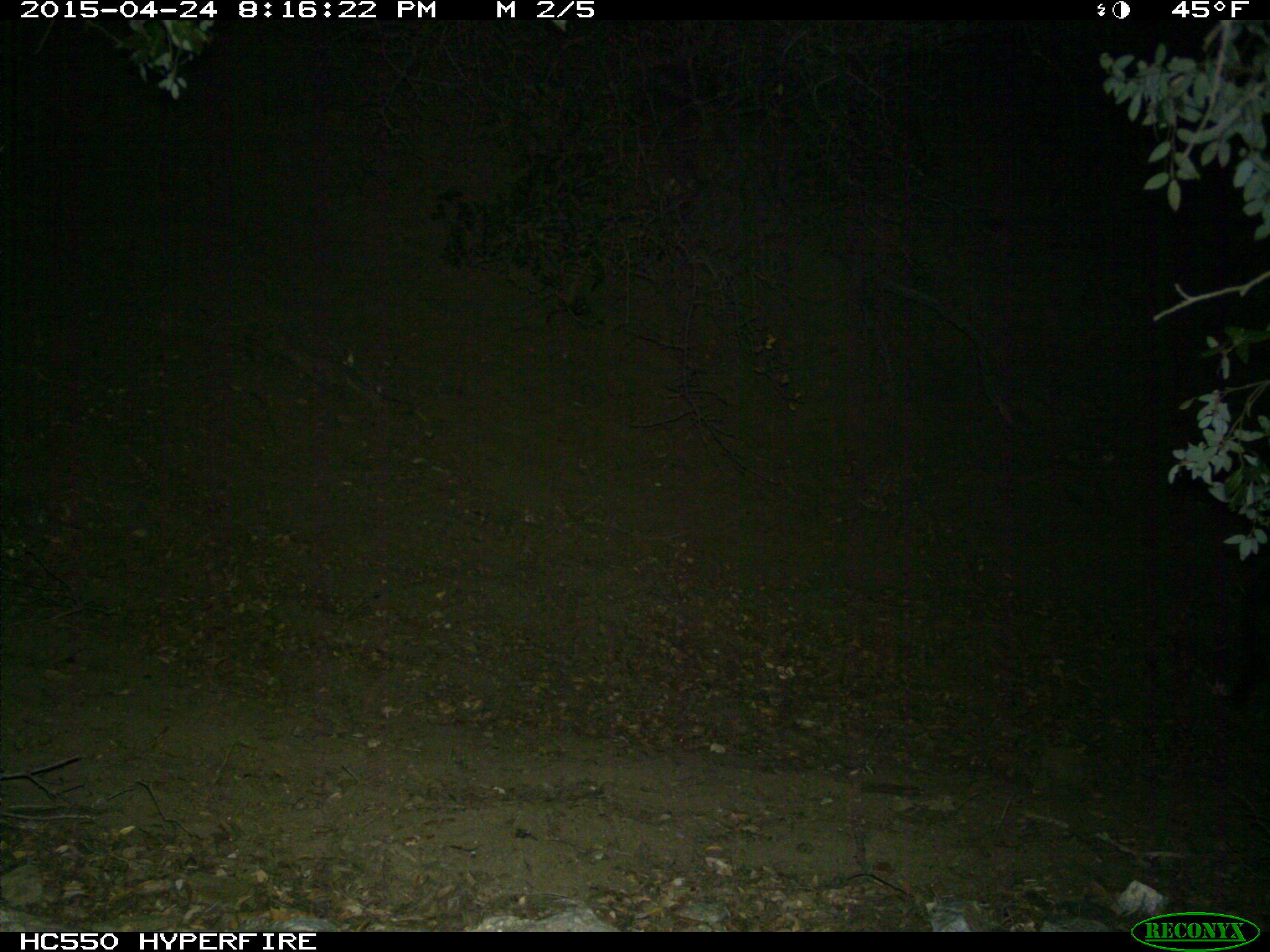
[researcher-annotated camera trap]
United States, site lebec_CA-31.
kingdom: Animalia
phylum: Chordata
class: Mammalia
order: Artiodactyla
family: Suidae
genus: Sus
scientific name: Sus scrofa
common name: wild boar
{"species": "Sus scrofa (wild boar)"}